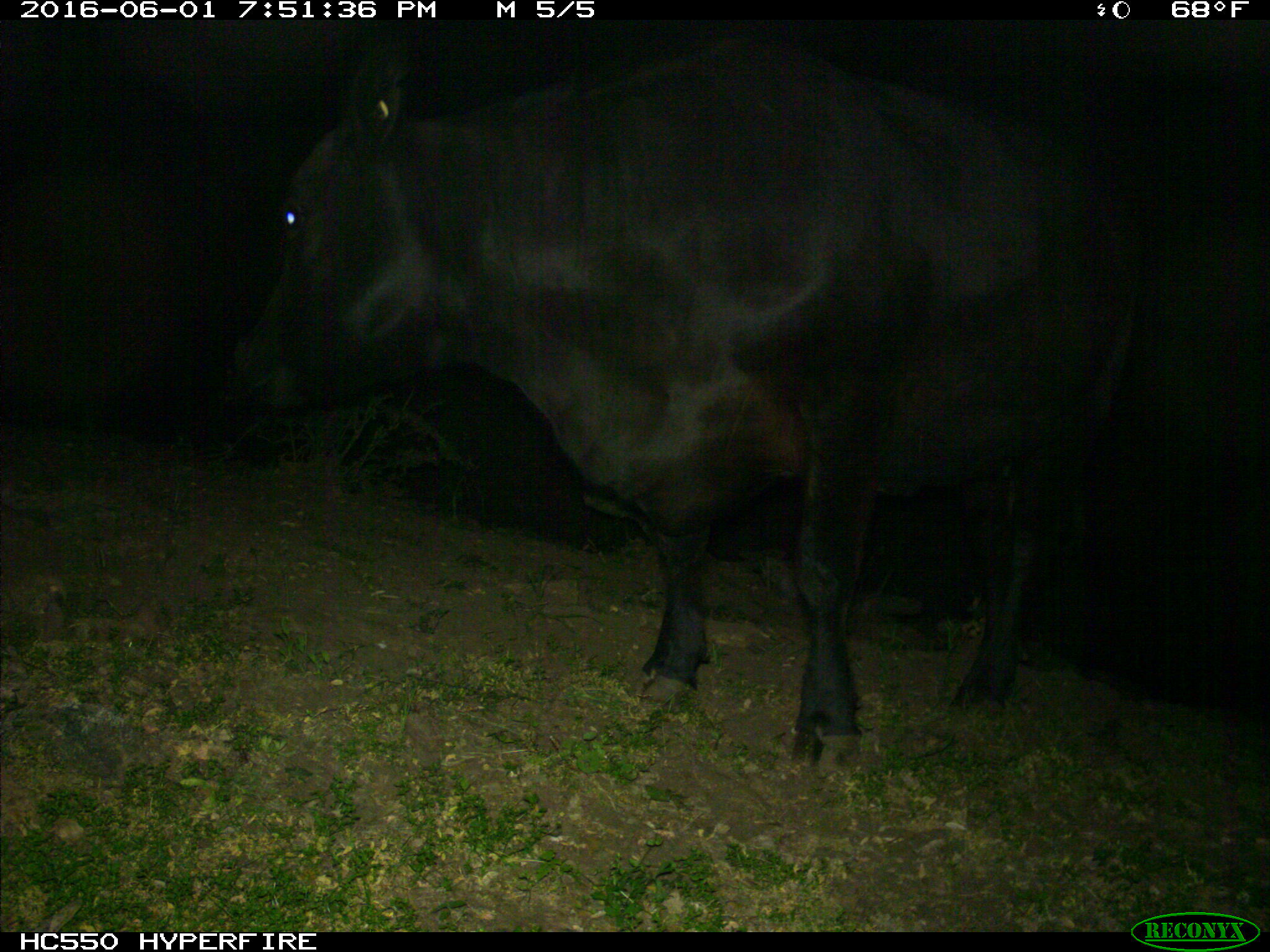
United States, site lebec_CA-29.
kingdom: Animalia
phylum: Chordata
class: Mammalia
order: Artiodactyla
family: Bovidae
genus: Bos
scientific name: Bos taurus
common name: domestic cow